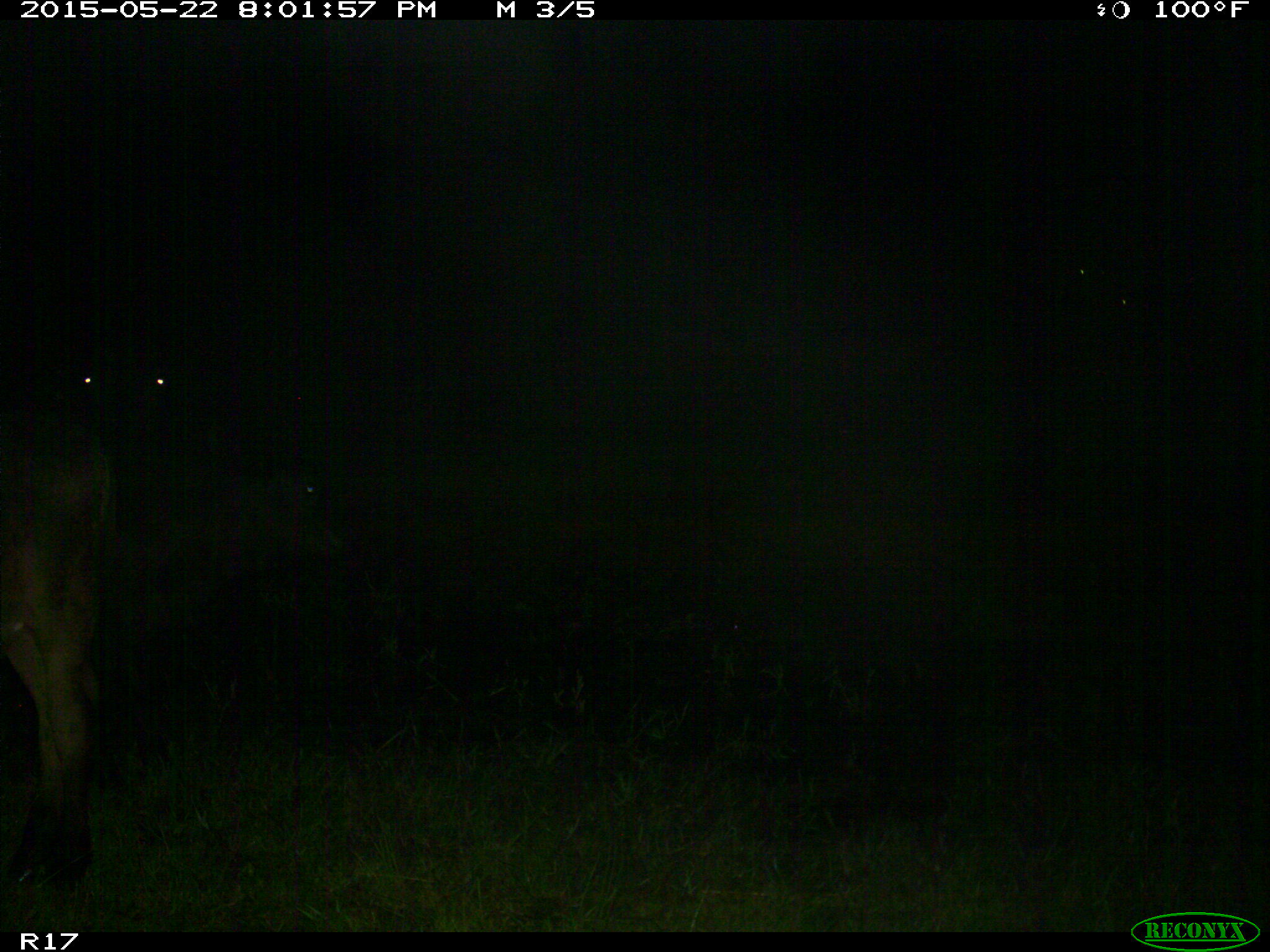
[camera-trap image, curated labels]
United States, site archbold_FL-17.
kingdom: Animalia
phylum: Chordata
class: Mammalia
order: Artiodactyla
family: Bovidae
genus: Bos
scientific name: Bos taurus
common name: domestic cow